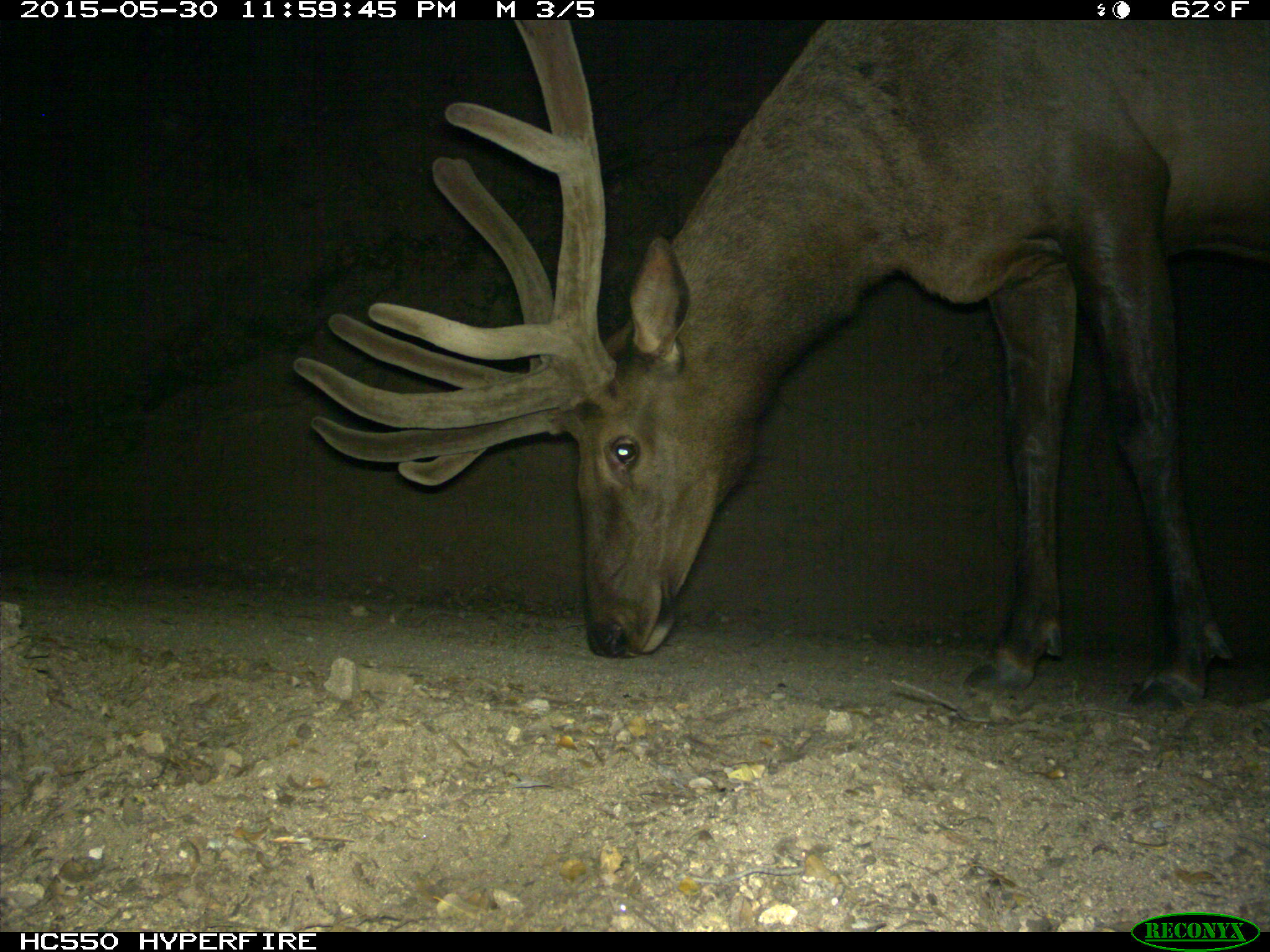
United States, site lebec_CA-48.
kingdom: Animalia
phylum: Chordata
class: Mammalia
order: Artiodactyla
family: Cervidae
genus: Cervus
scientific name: Cervus canadensis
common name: elk